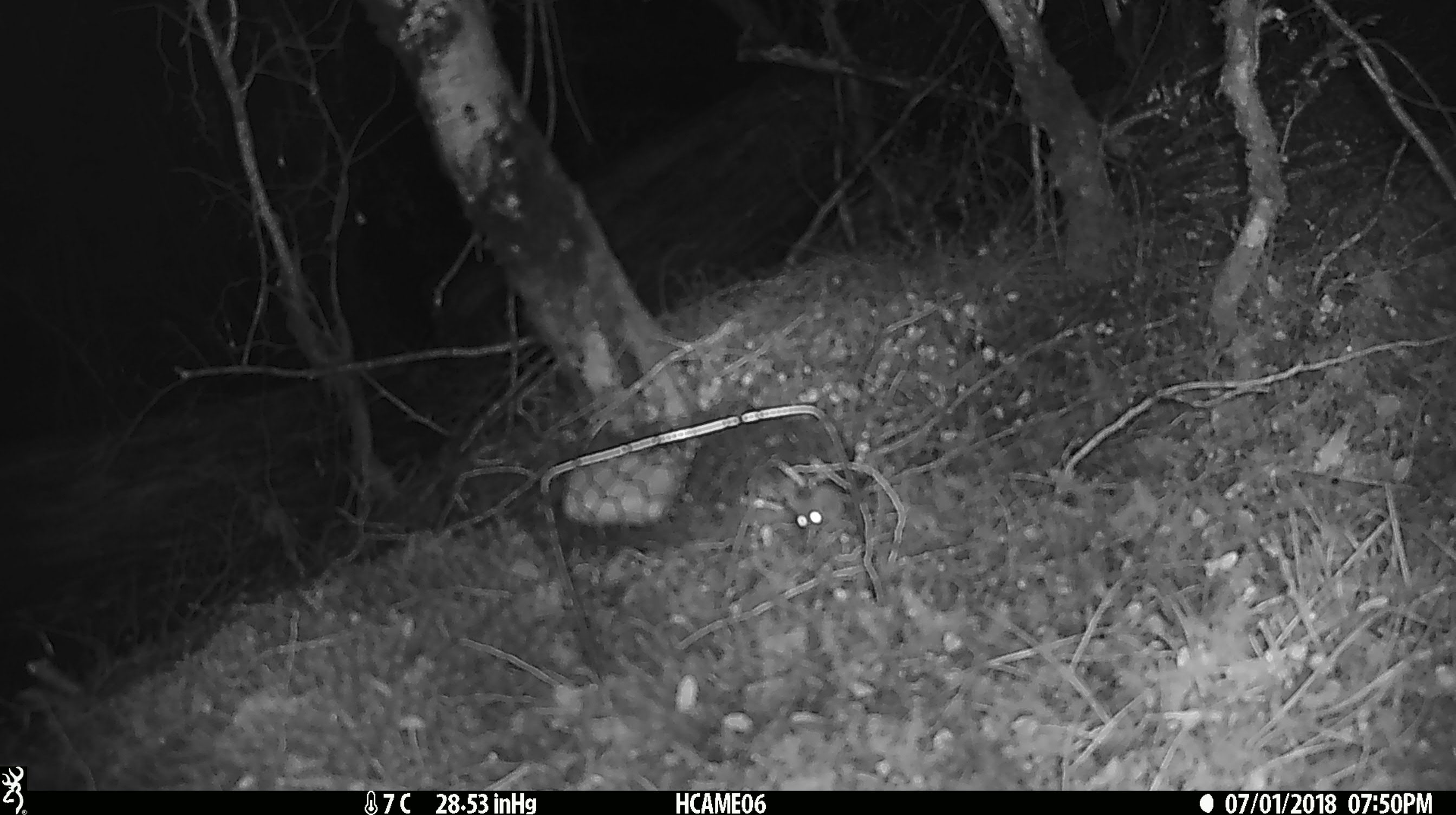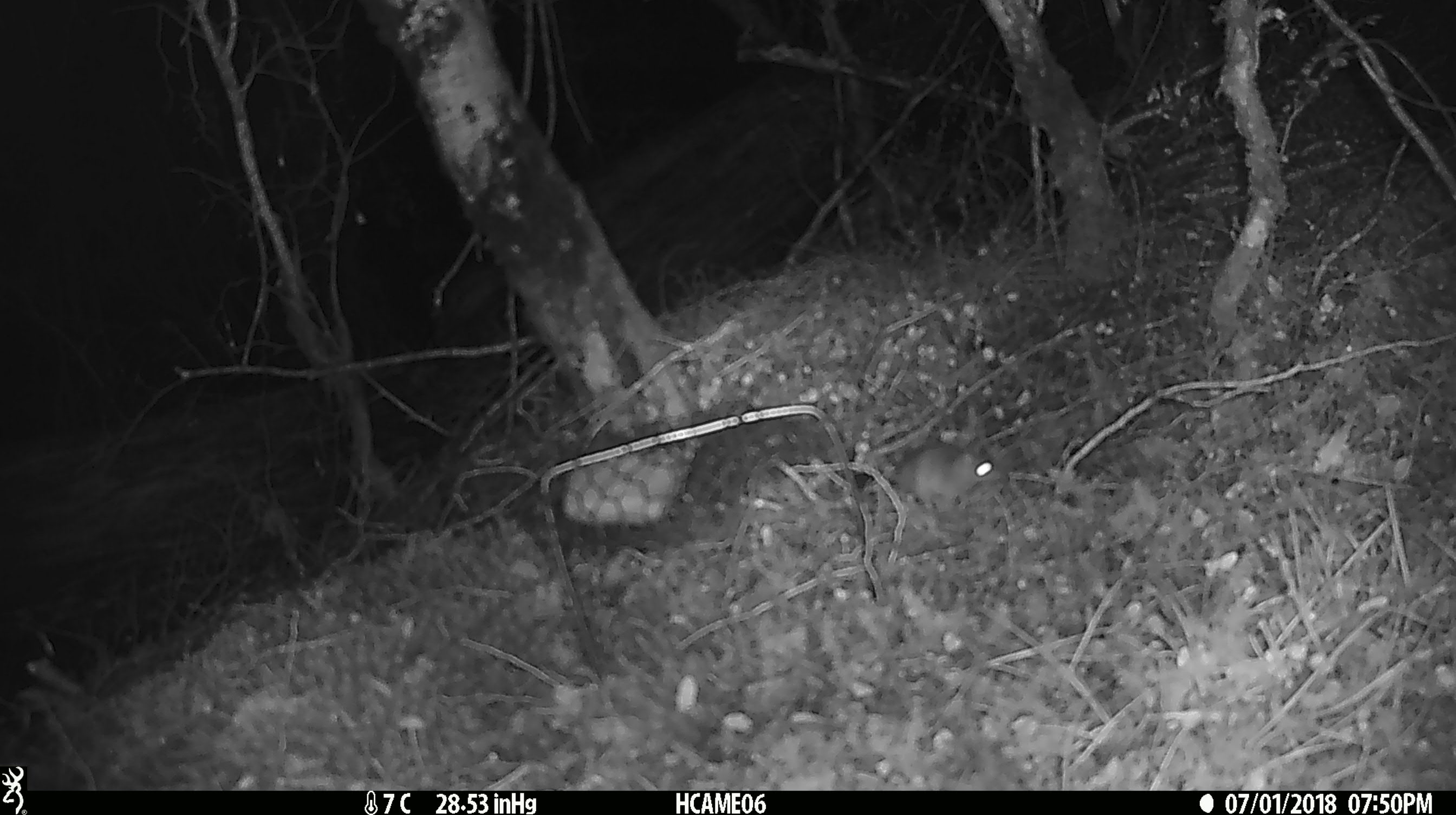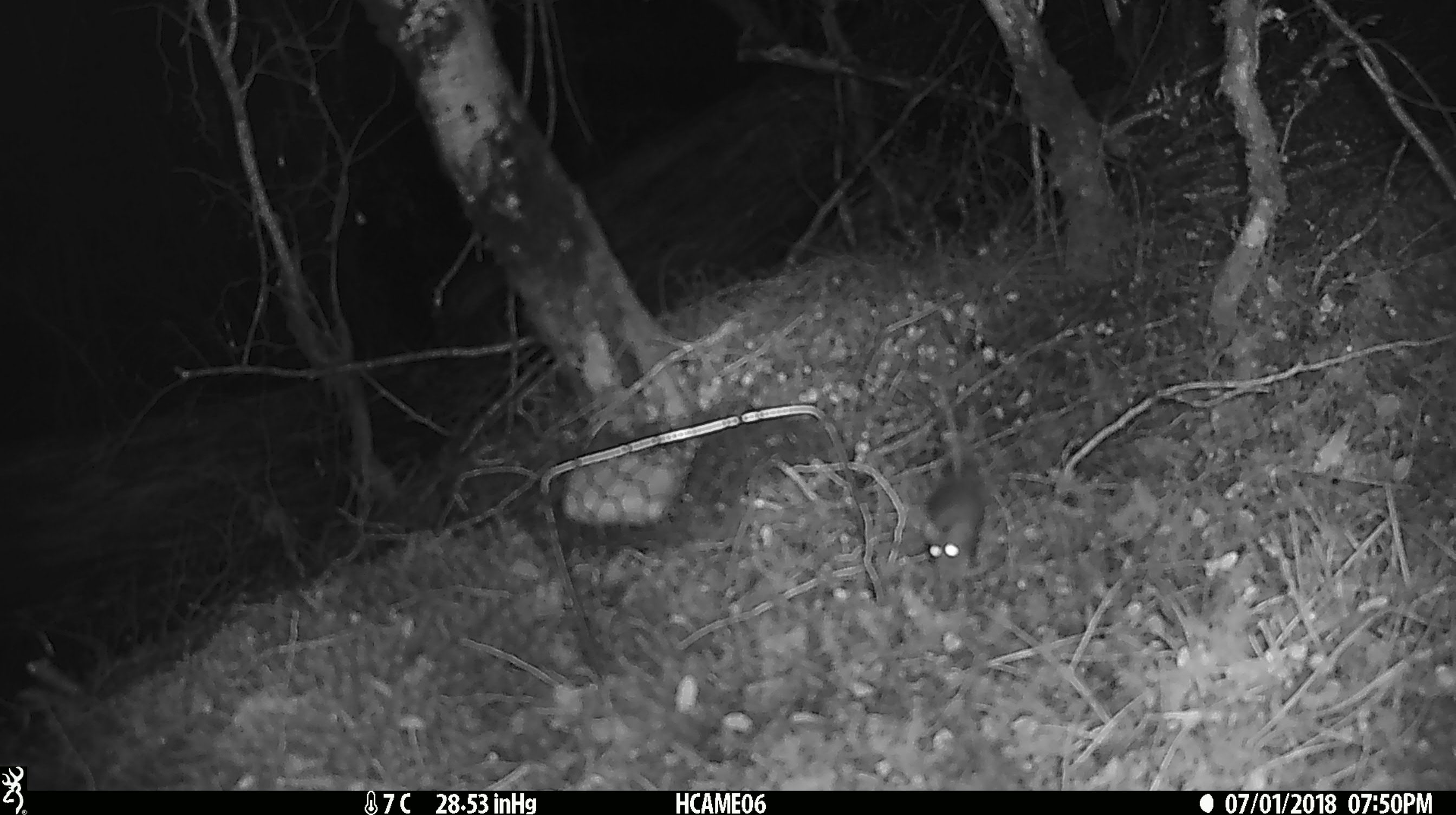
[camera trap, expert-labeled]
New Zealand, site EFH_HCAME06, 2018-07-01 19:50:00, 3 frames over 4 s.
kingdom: Animalia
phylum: Chordata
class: Mammalia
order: Rodentia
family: Muridae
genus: Mus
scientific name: Mus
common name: mouse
Mouse (Mus).